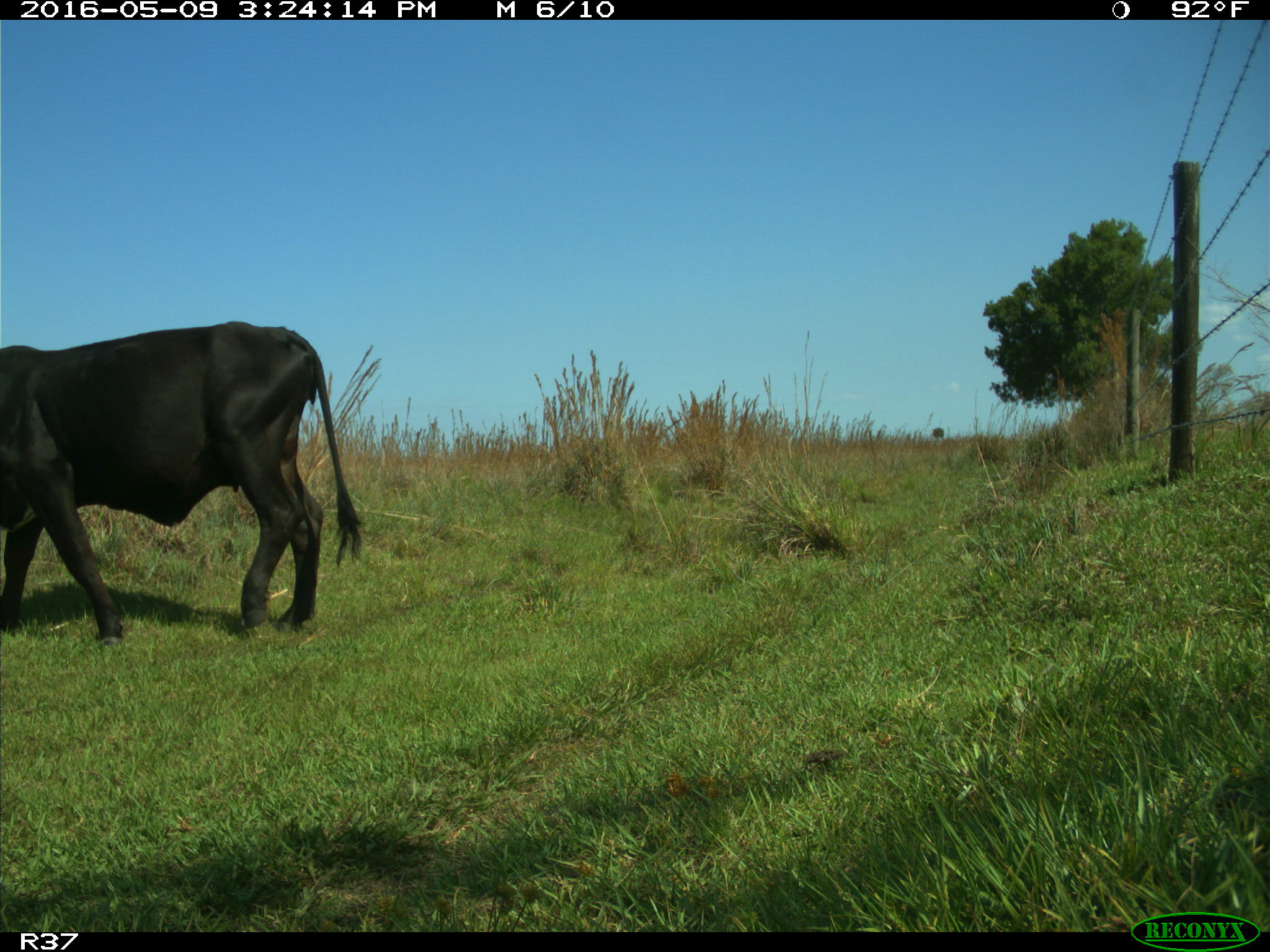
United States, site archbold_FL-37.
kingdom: Animalia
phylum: Chordata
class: Mammalia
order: Artiodactyla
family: Bovidae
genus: Bos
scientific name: Bos taurus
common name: domestic cow